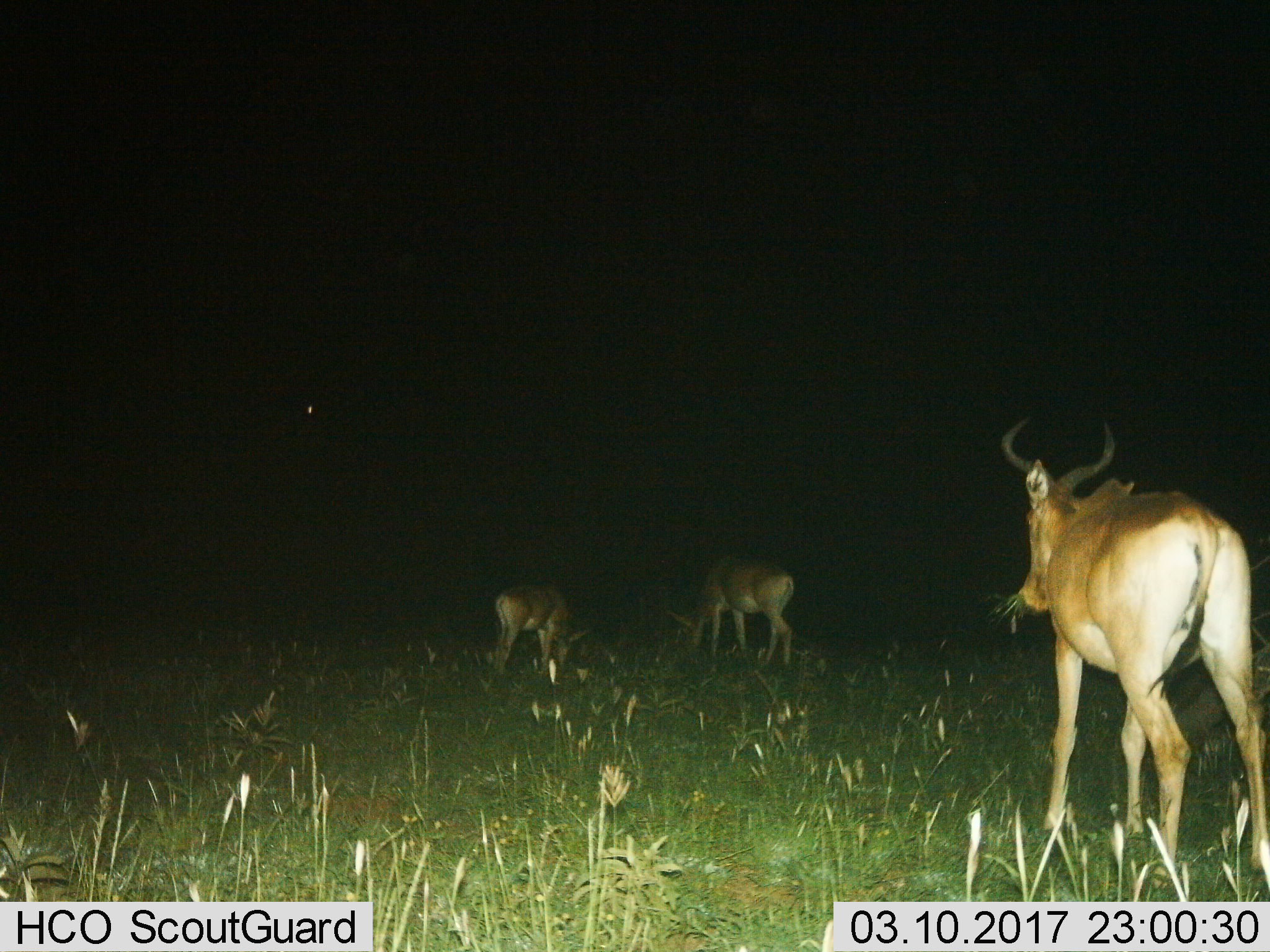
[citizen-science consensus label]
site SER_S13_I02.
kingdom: Animalia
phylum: Chordata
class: Mammalia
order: Artiodactyla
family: Bovidae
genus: Alcelaphus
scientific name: Alcelaphus buselaphus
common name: hartebeest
Hartebeest (Alcelaphus buselaphus), count 3. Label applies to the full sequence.